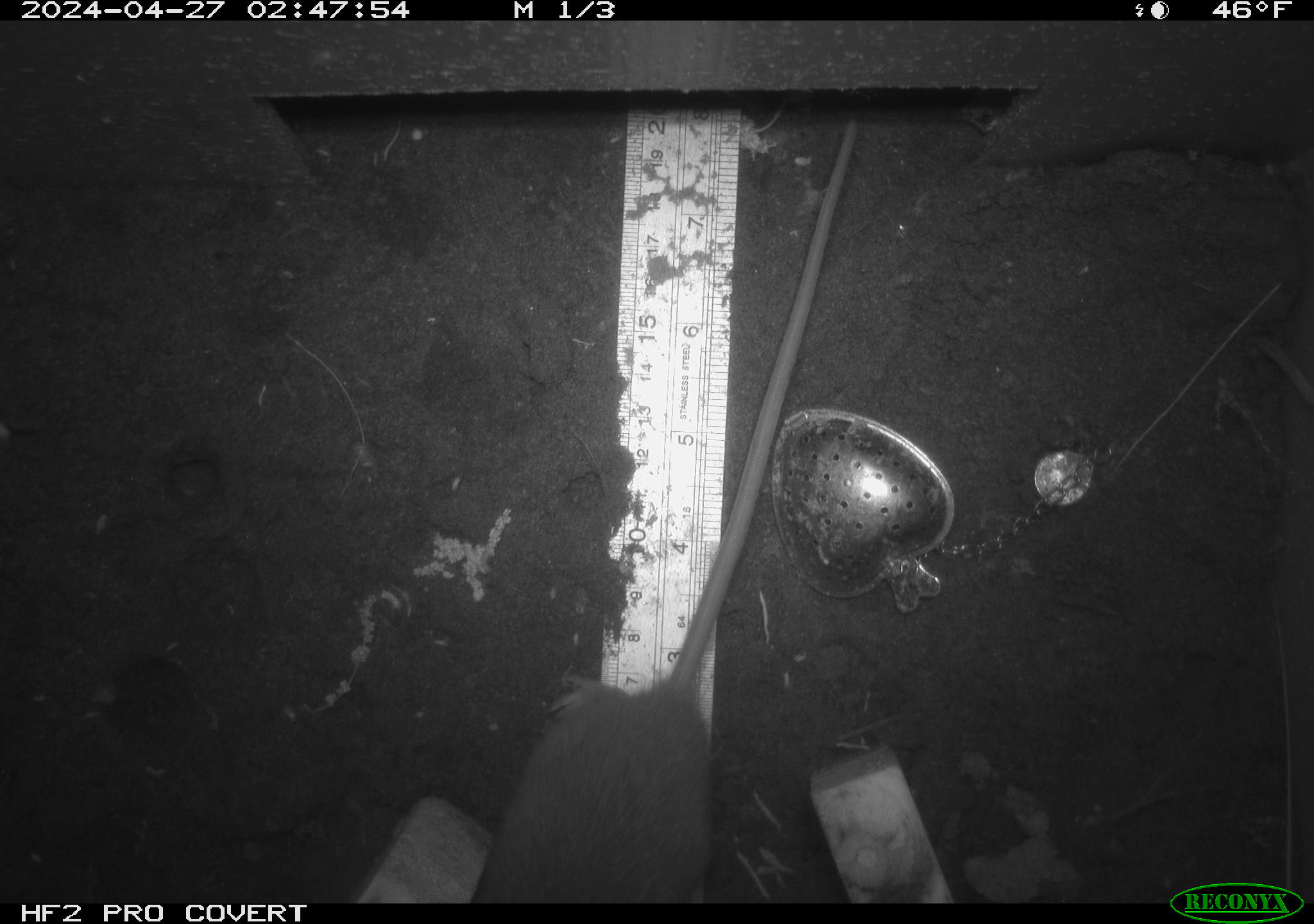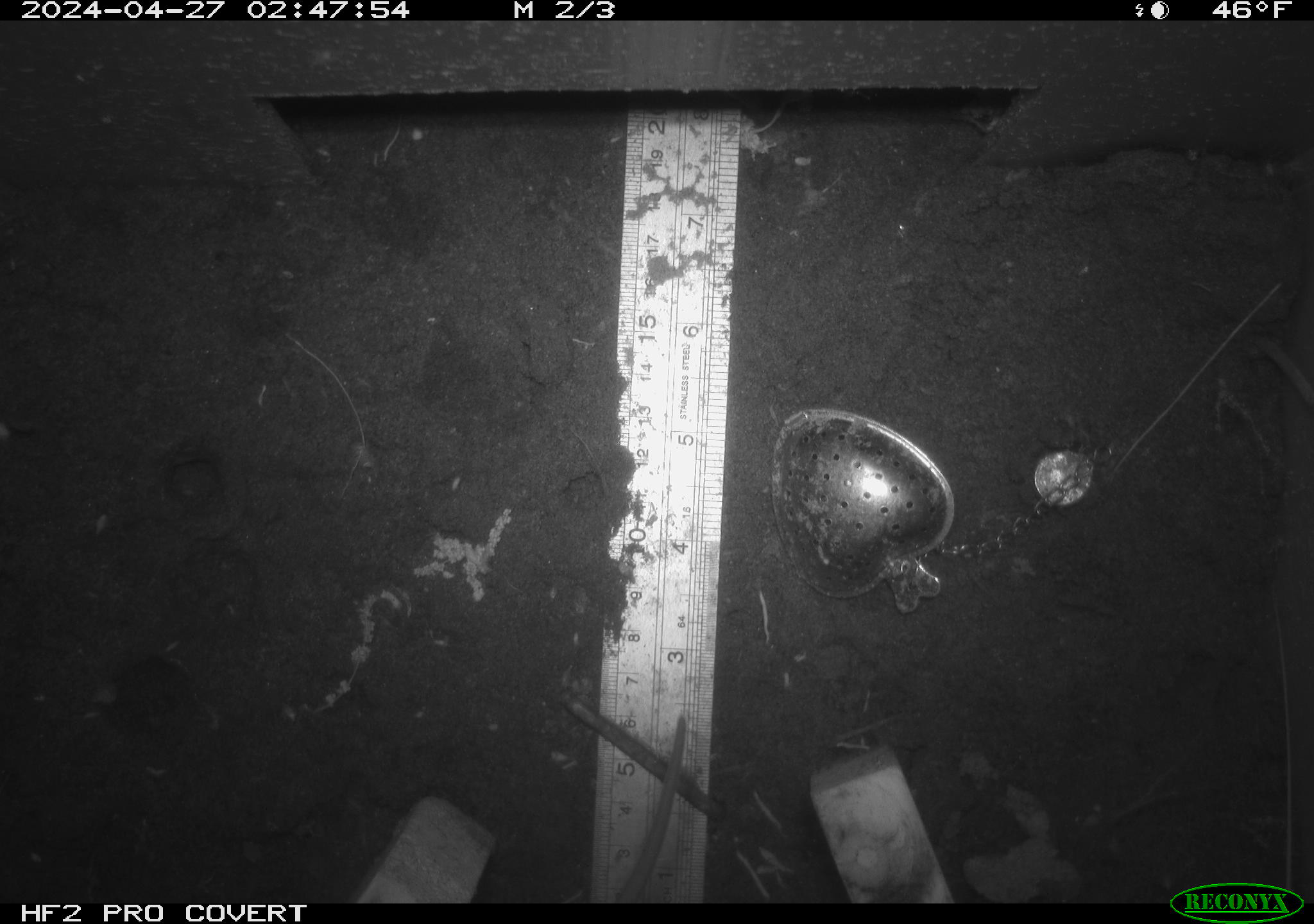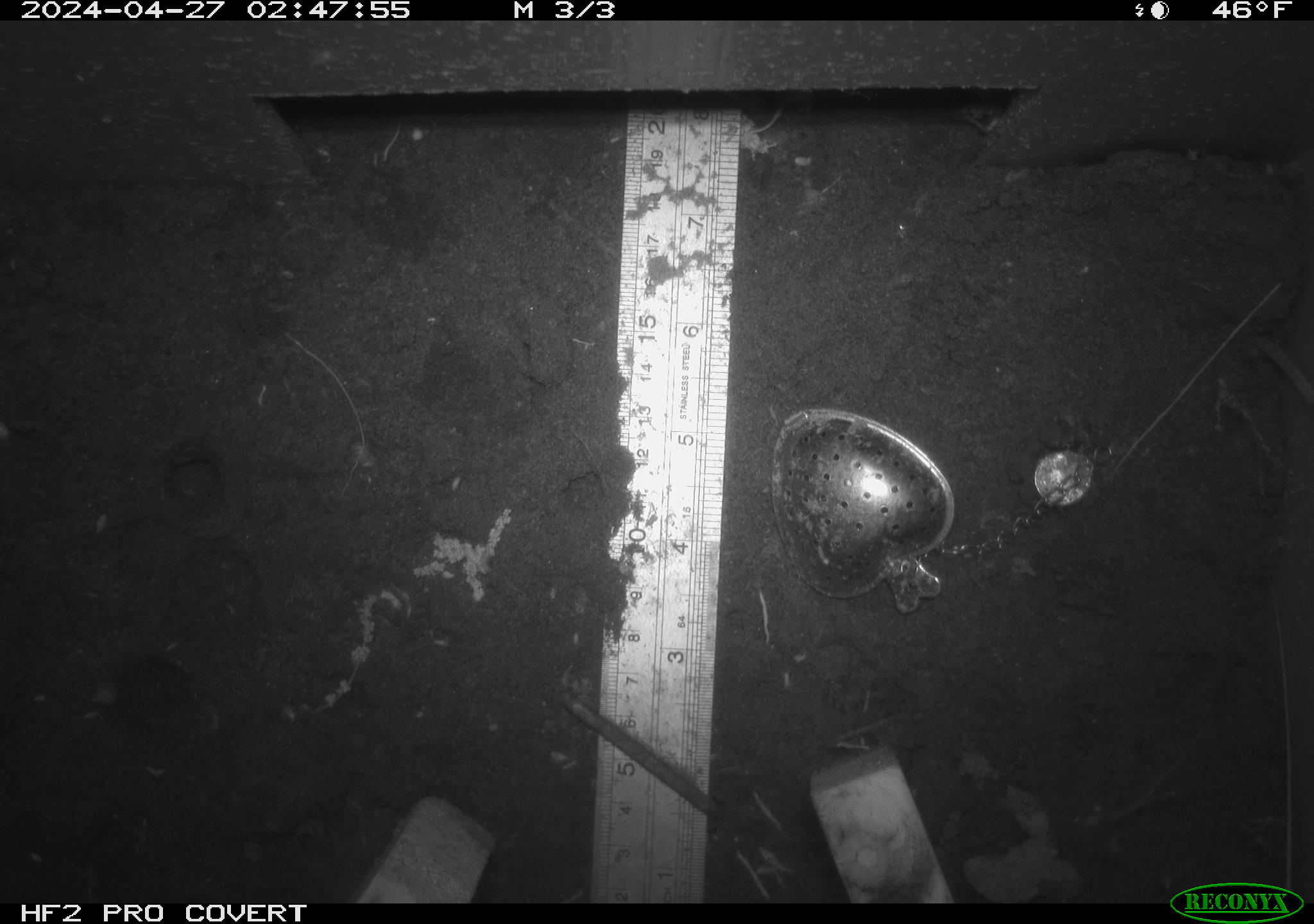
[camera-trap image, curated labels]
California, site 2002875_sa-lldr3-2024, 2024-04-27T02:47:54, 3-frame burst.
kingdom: Animalia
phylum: Chordata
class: Mammalia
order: Rodentia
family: Muridae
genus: Rattus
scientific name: Rattus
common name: rat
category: rattus species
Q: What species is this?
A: Rattus species (rat) (Rattus).